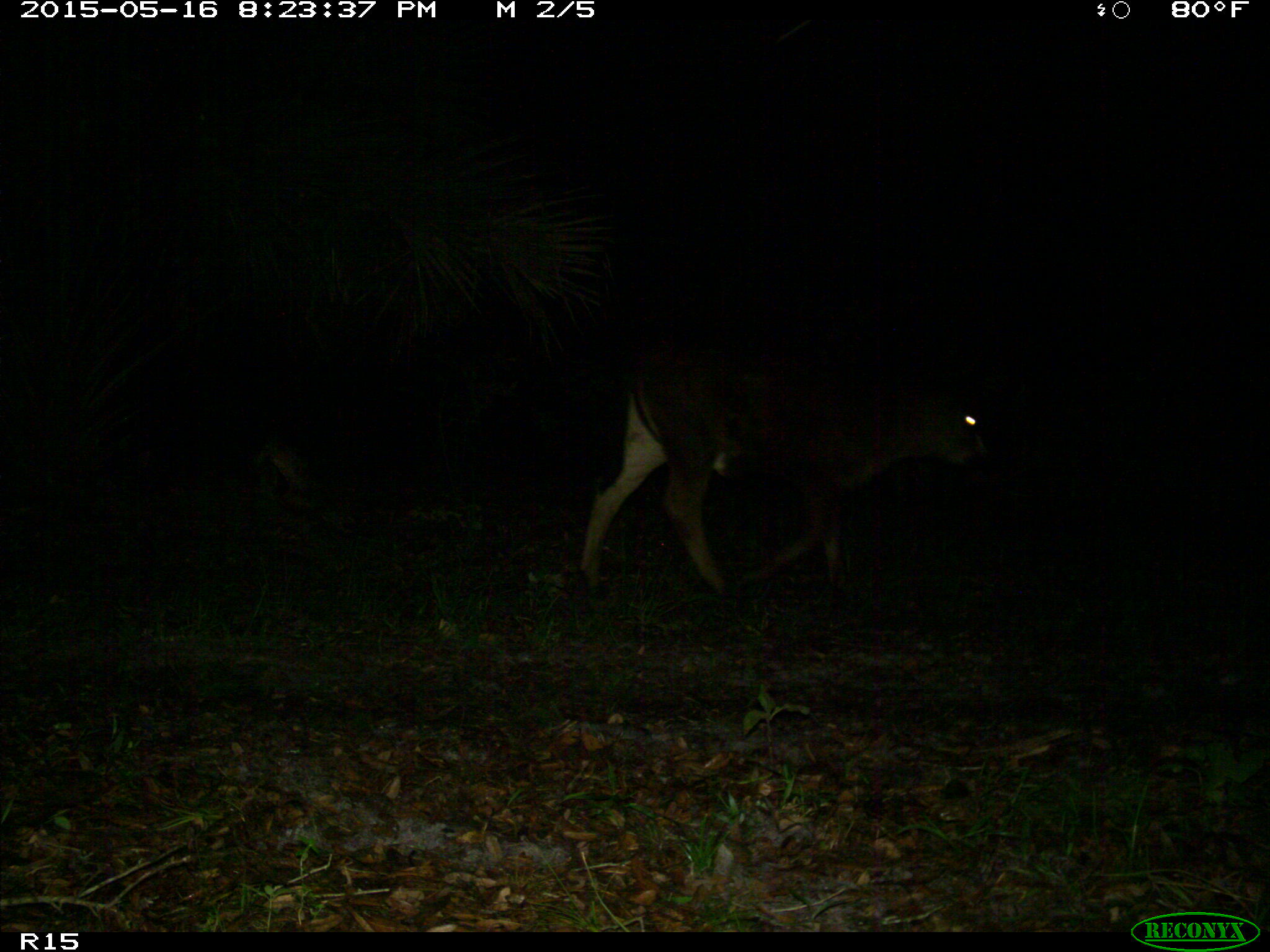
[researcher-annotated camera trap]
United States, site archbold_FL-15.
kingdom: Animalia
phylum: Chordata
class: Mammalia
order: Artiodactyla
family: Bovidae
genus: Bos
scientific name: Bos taurus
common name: domestic cow